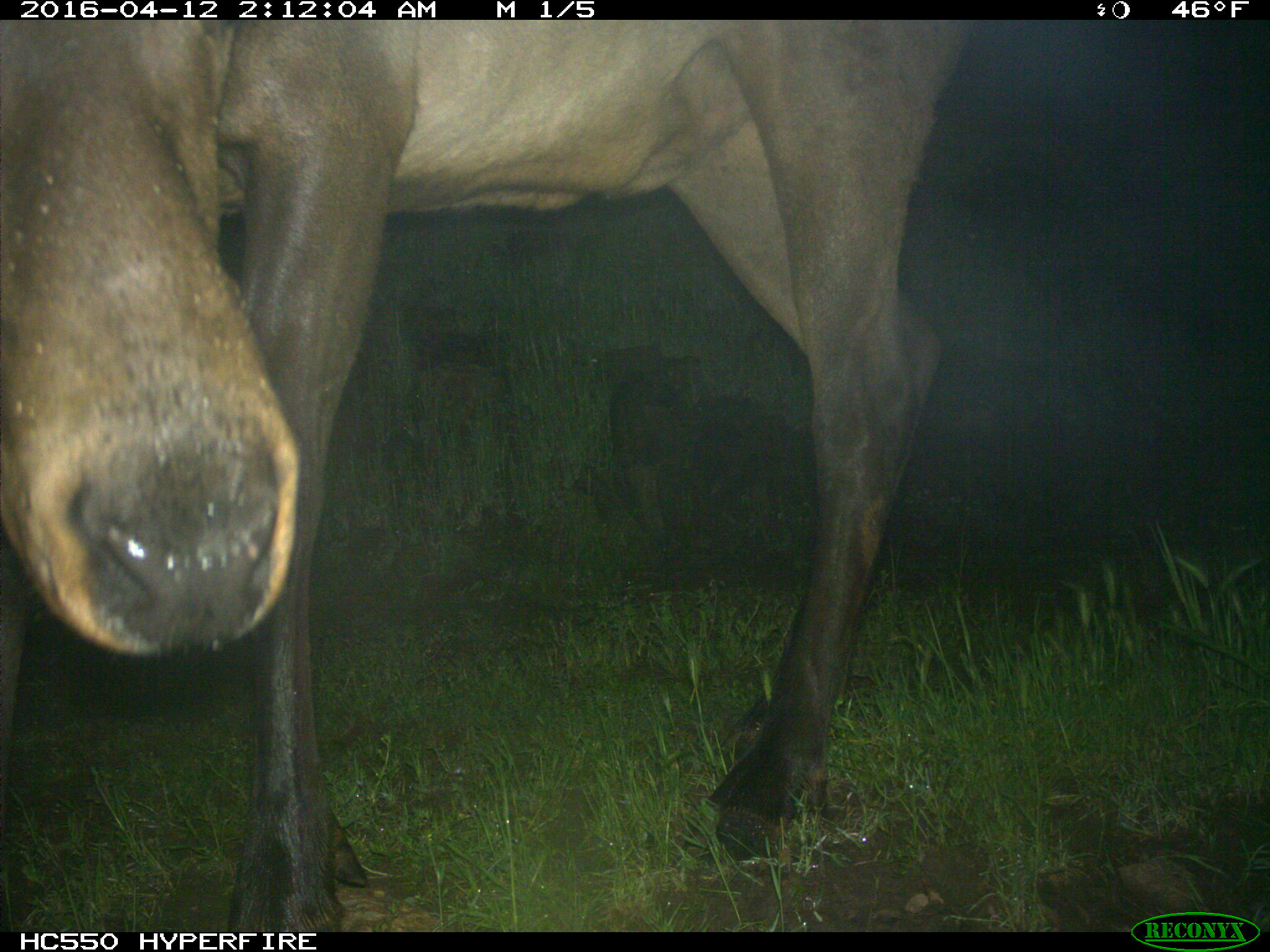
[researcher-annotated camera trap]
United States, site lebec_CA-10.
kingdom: Animalia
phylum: Chordata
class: Mammalia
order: Artiodactyla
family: Cervidae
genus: Cervus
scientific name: Cervus canadensis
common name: elk